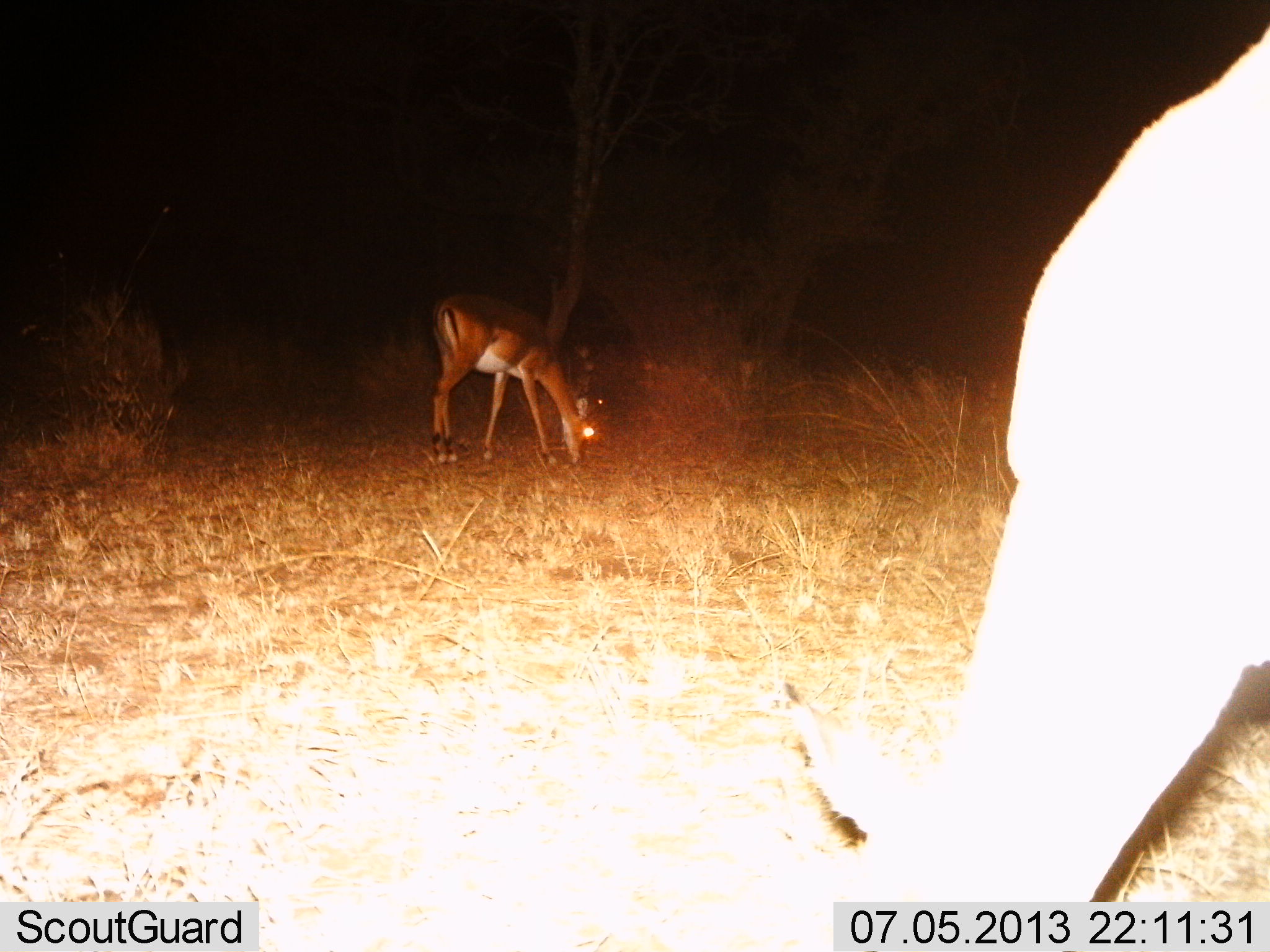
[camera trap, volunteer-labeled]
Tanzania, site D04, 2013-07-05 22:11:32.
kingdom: Animalia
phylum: Chordata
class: Mammalia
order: Artiodactyla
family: Bovidae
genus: Aepyceros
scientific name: Aepyceros melampus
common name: impala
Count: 2.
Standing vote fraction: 16%.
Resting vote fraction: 0%.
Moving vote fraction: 0%.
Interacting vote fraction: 0%.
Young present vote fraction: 0%.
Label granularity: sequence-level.